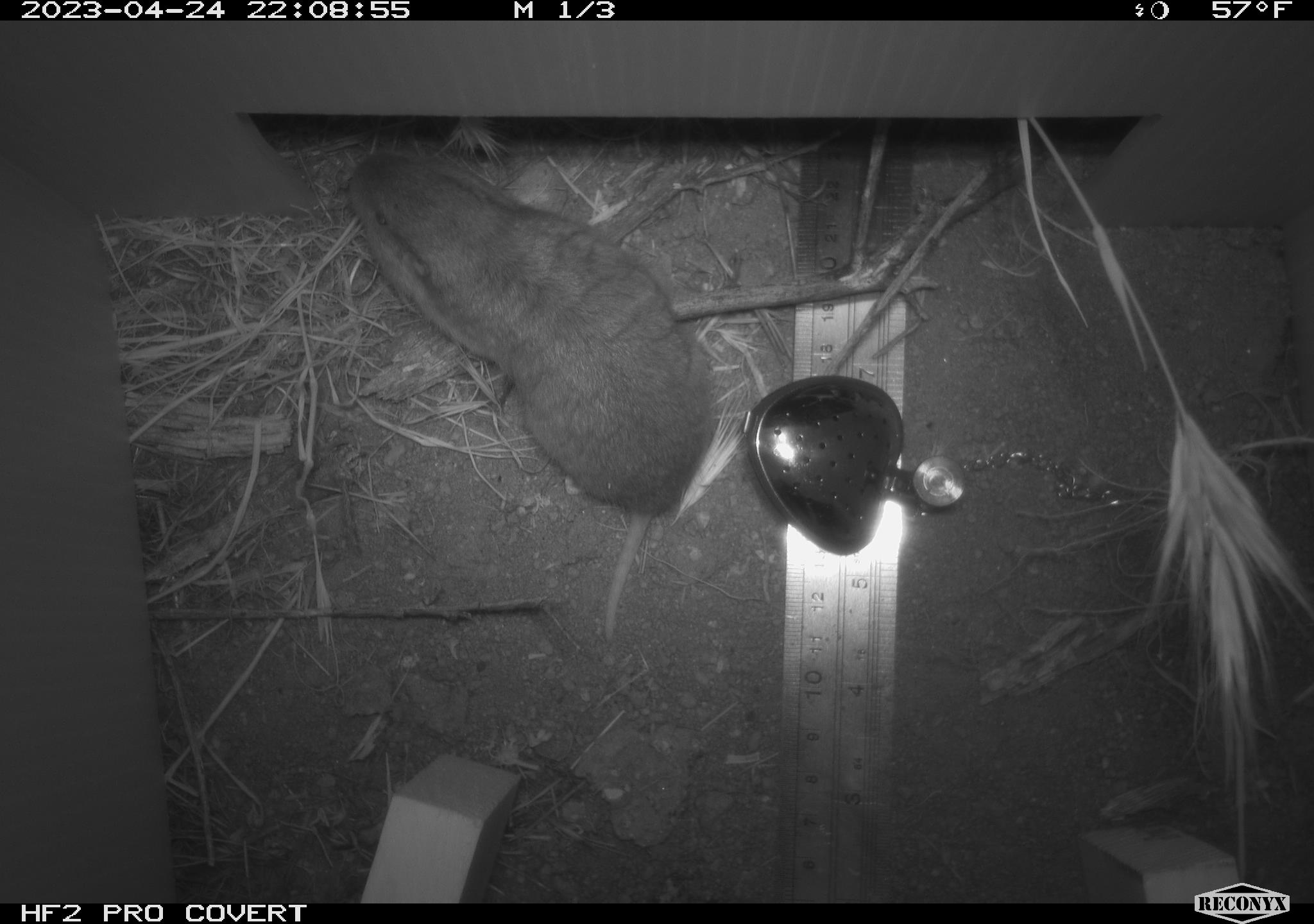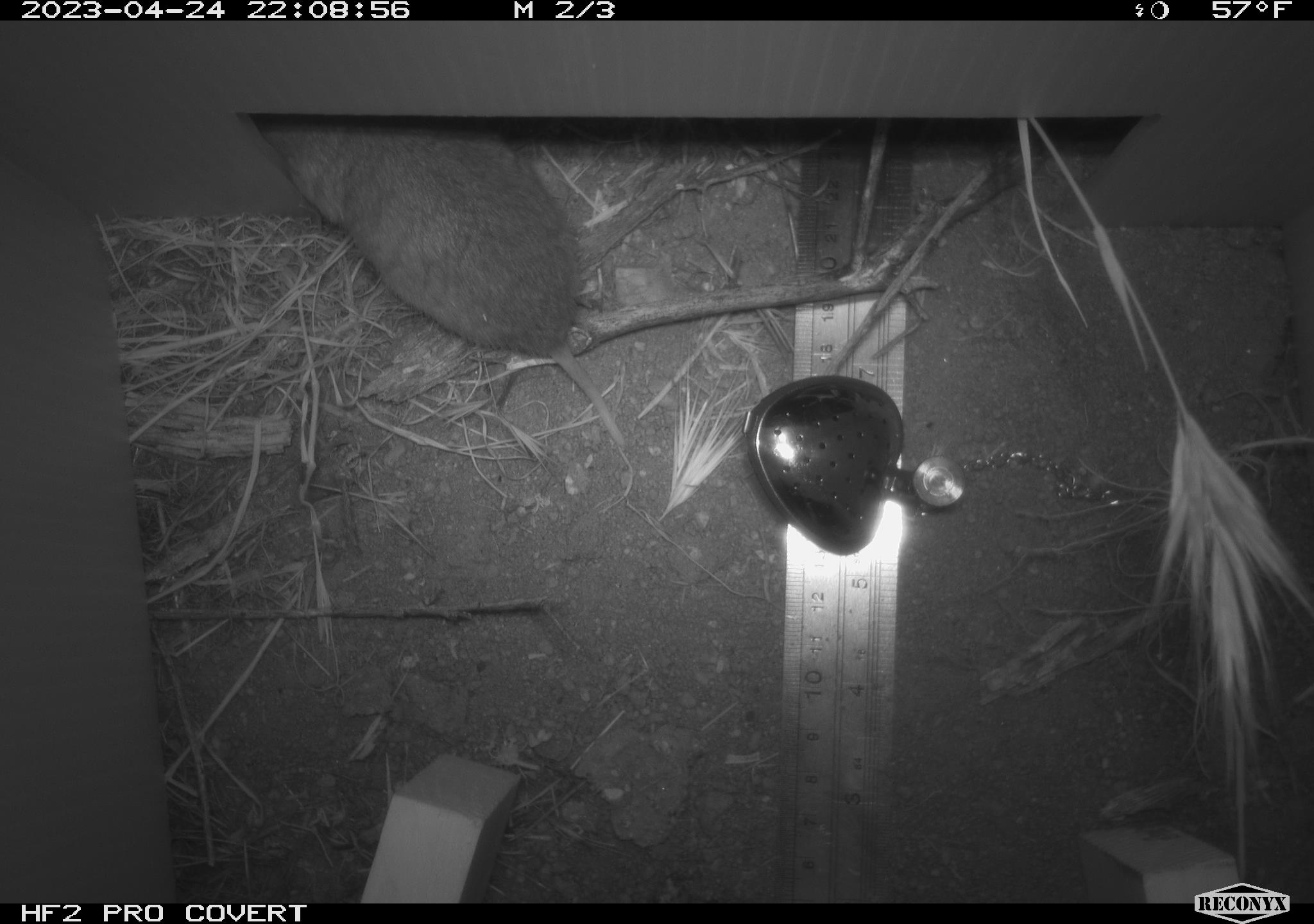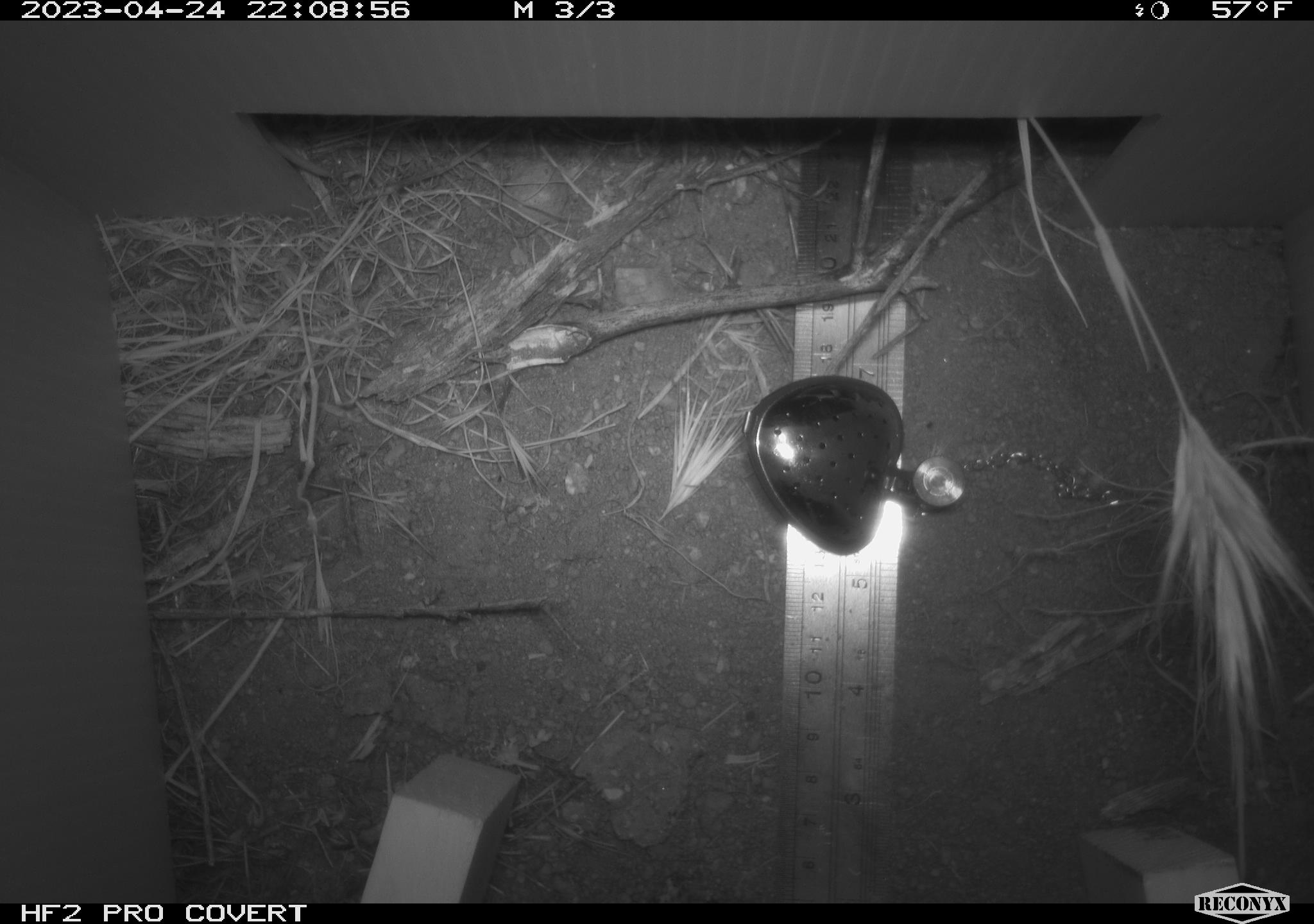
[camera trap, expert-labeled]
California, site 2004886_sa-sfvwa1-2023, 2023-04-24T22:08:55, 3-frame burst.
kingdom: Animalia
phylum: Chordata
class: Mammalia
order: Rodentia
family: Geomyidae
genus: Megascapheus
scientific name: Megascapheus bottae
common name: botta's pocket gopher